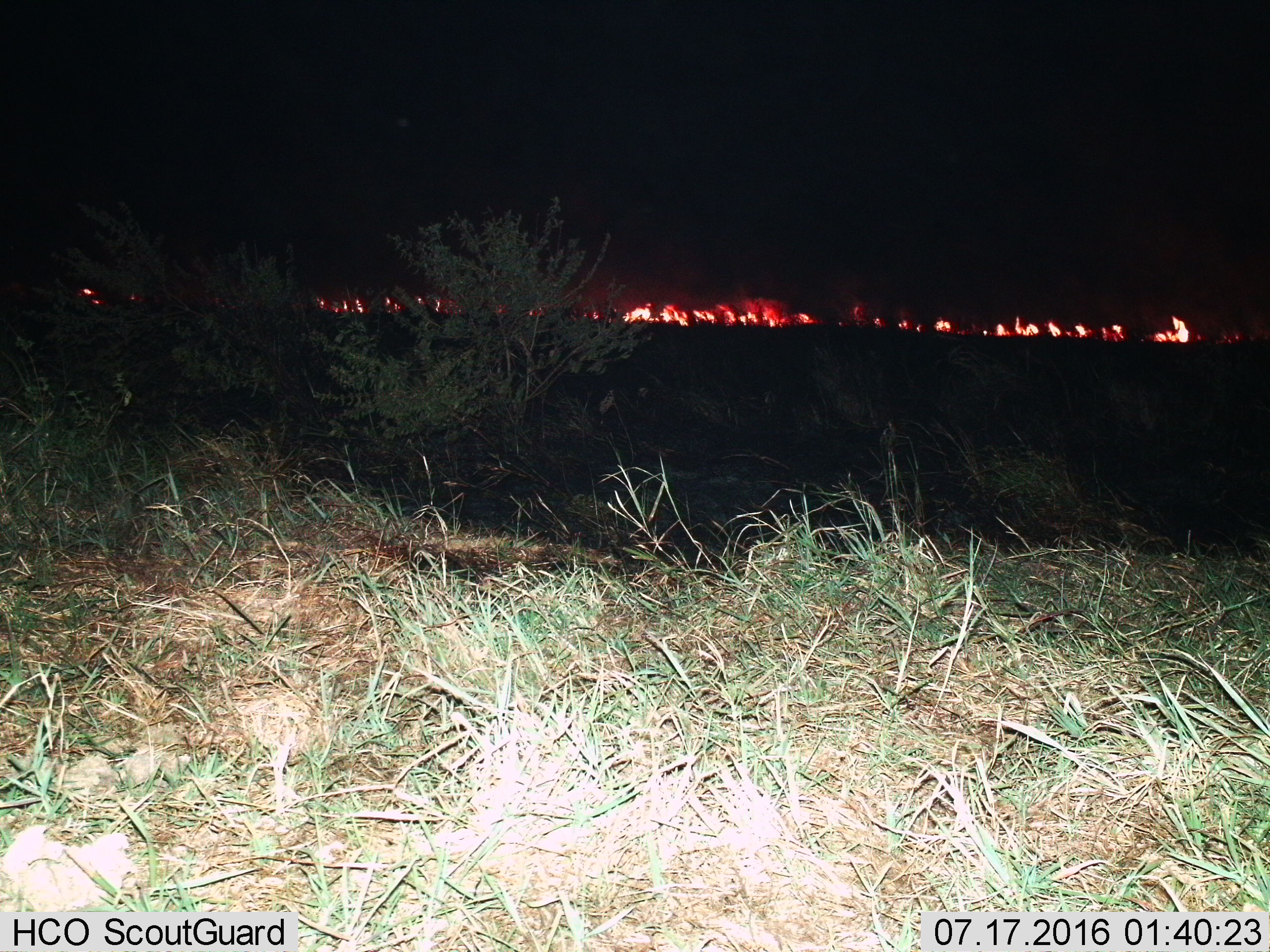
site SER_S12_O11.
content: unidentified animal